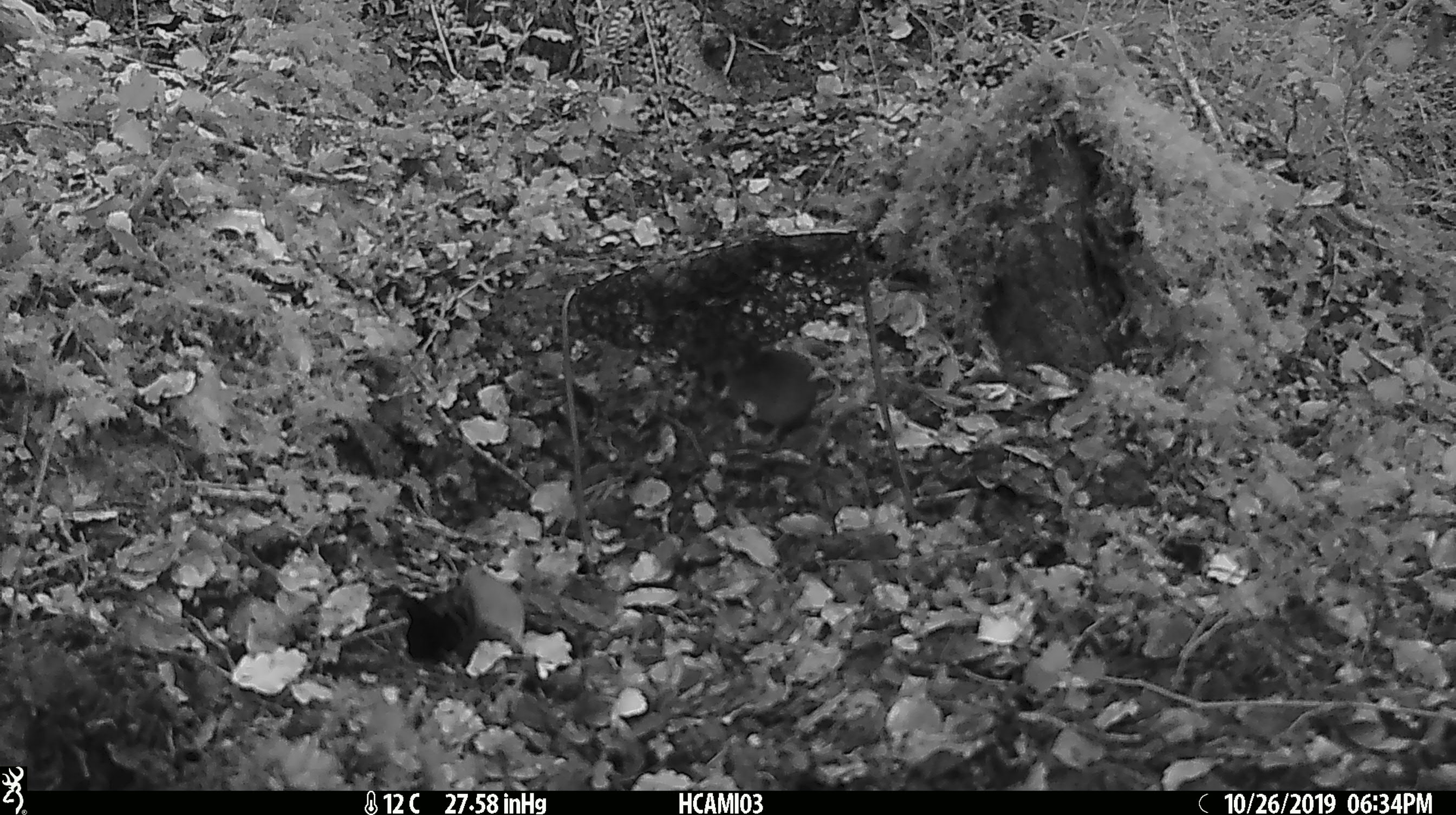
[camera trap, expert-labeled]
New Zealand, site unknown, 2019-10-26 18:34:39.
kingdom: Animalia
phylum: Chordata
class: Mammalia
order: Rodentia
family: Muridae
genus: Mus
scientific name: Mus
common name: mouse